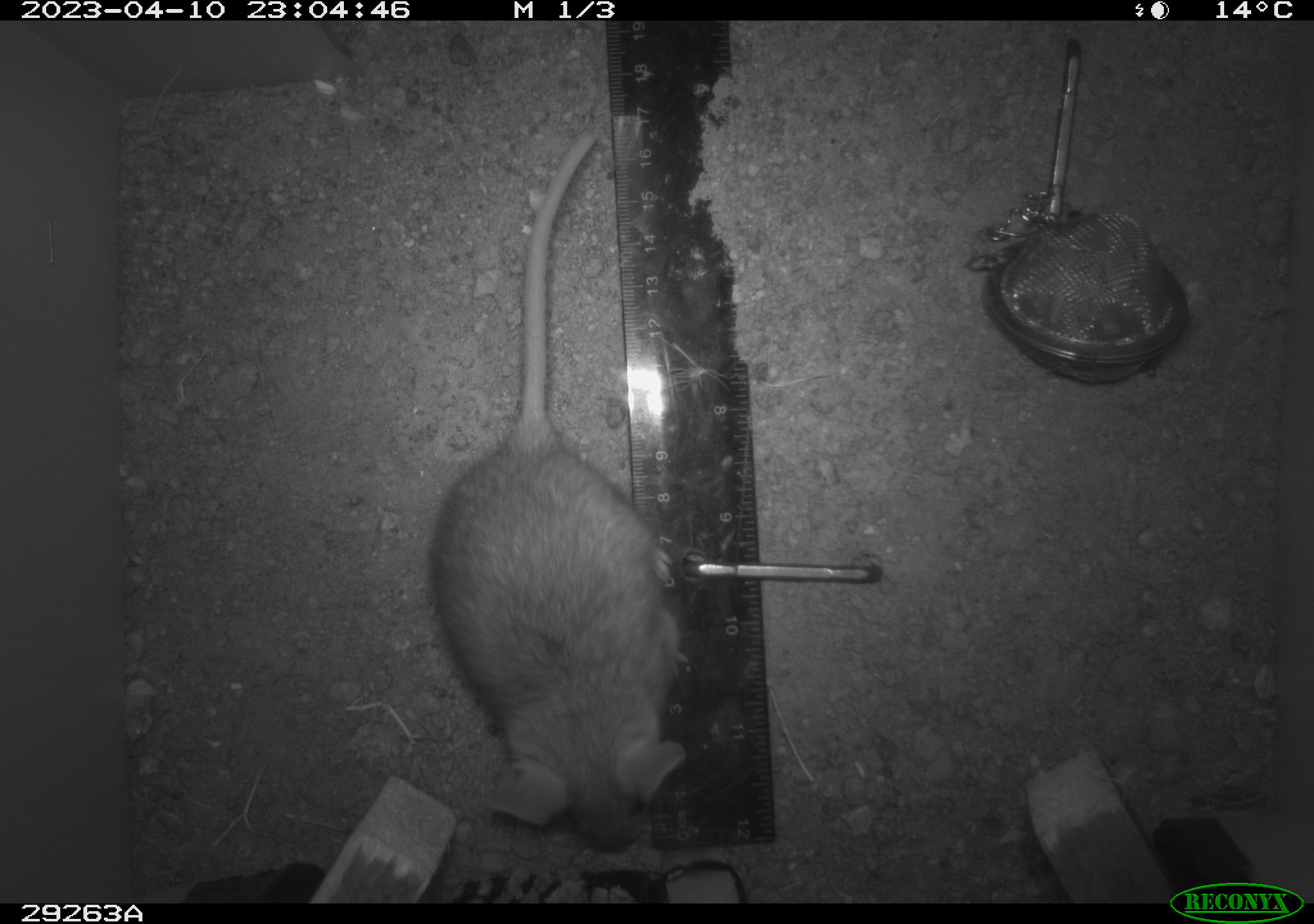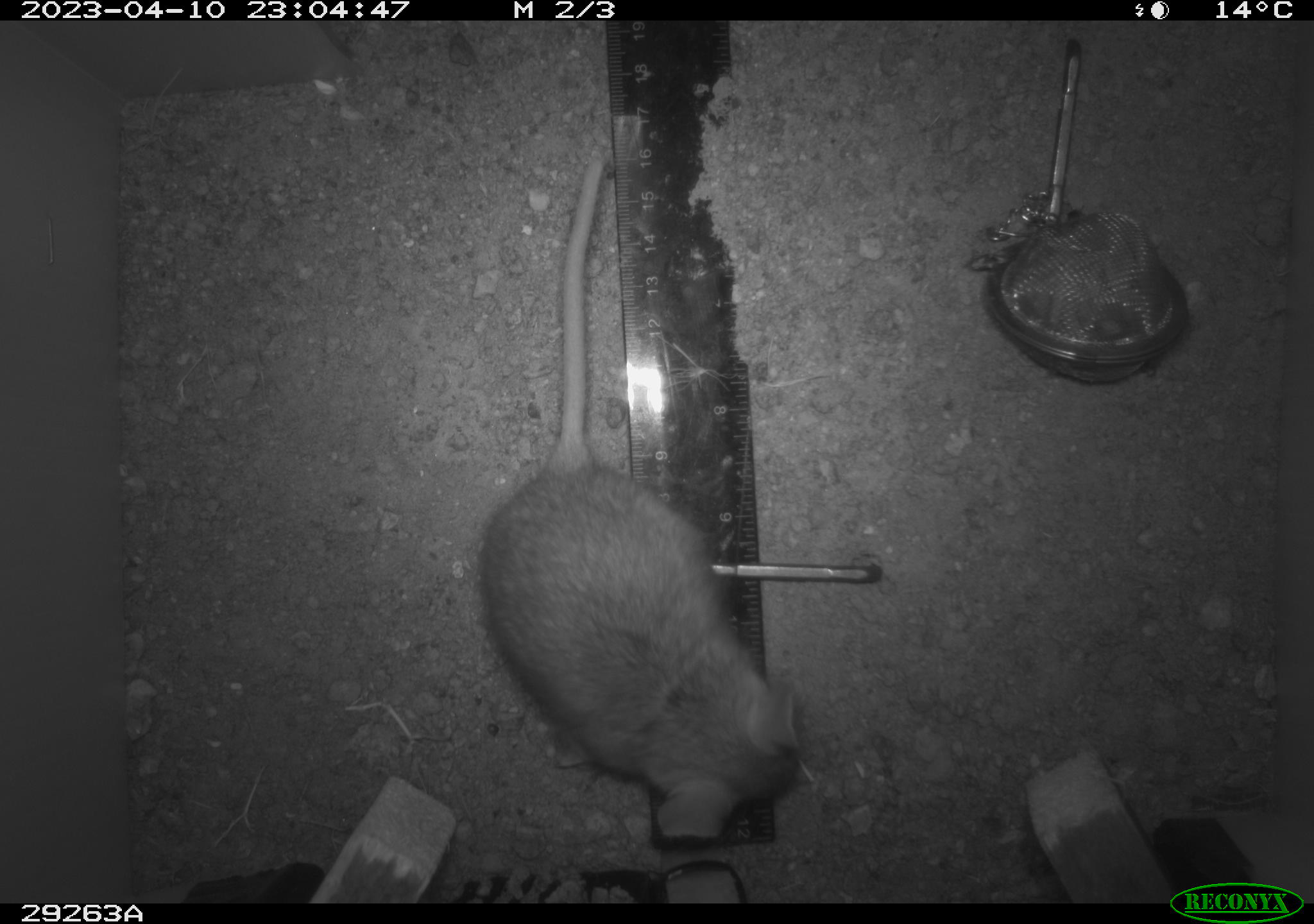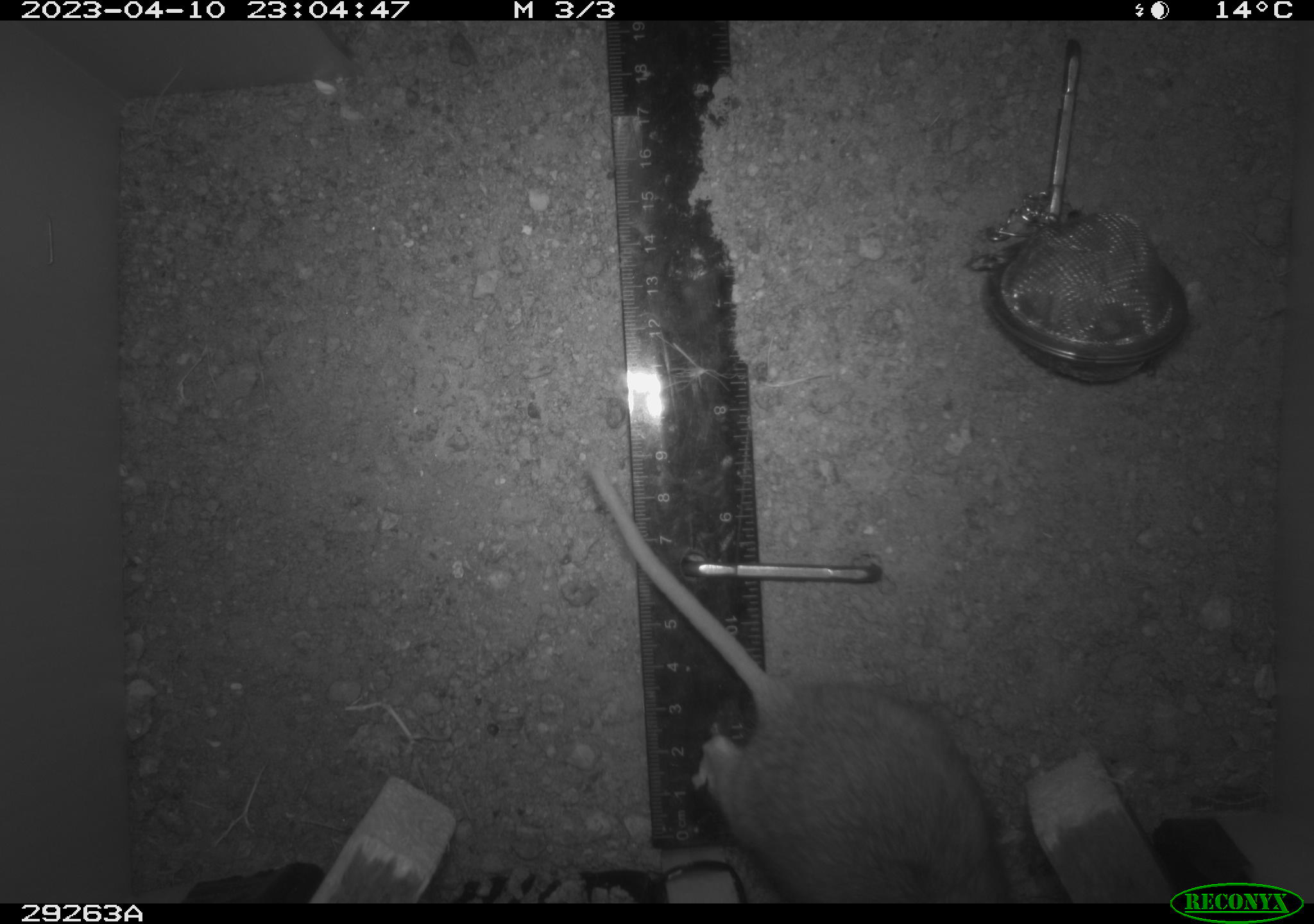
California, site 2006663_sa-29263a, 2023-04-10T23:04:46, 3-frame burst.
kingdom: Animalia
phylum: Chordata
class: Mammalia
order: Rodentia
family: Cricetidae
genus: Peromyscus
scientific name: Peromyscus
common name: deer mice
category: peromyscus species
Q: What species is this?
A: Peromyscus species (deer mice) (Peromyscus).